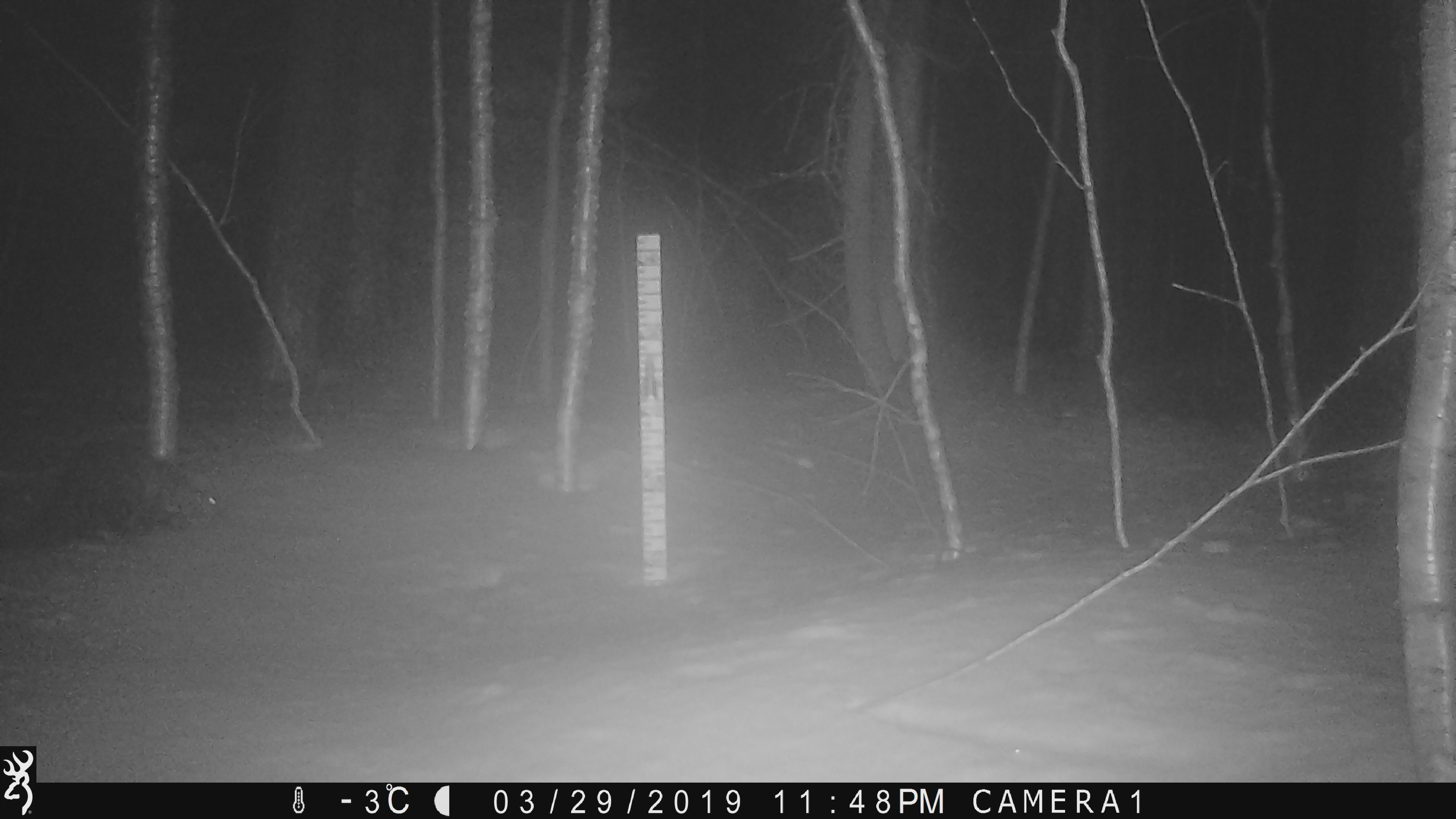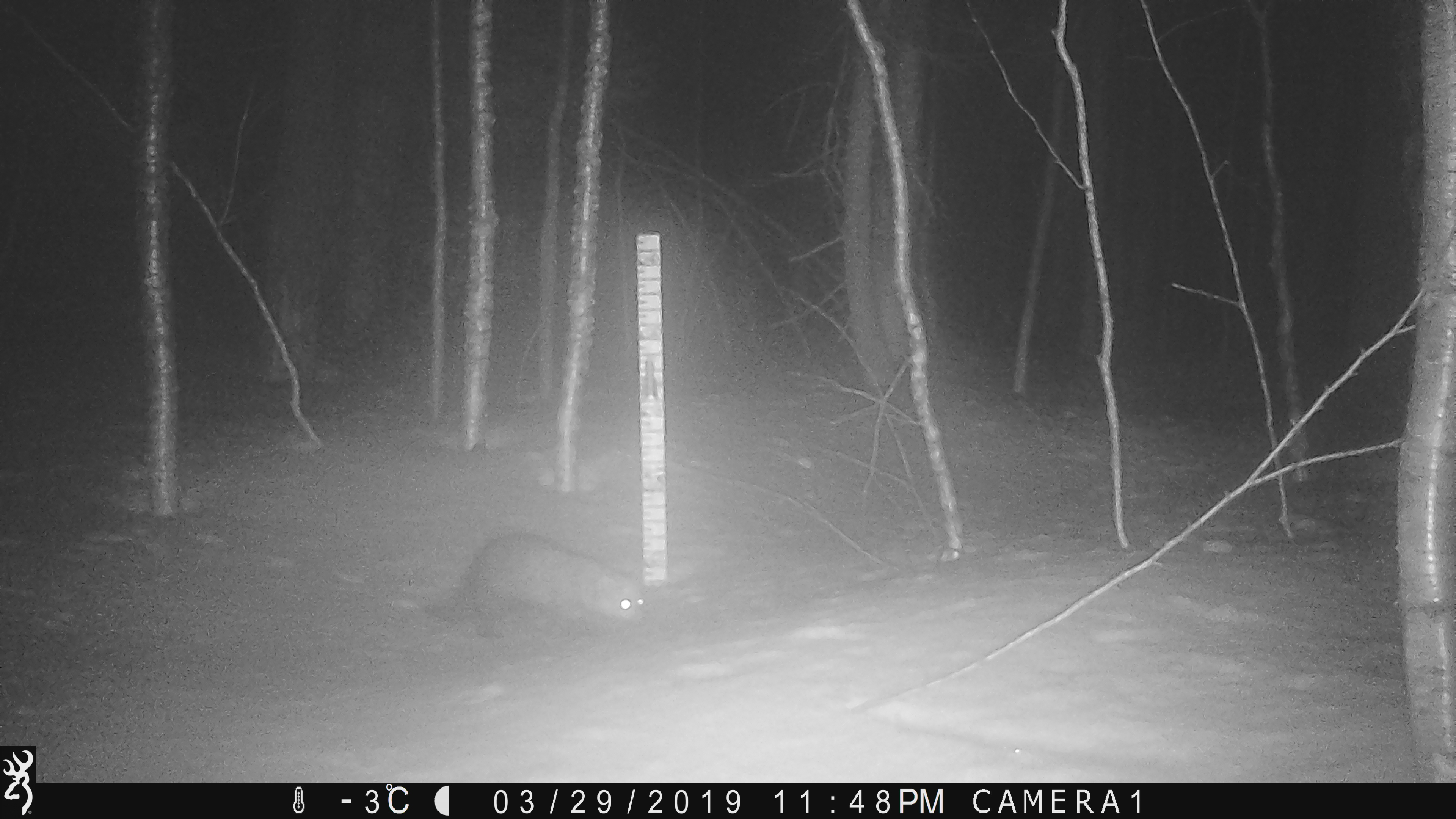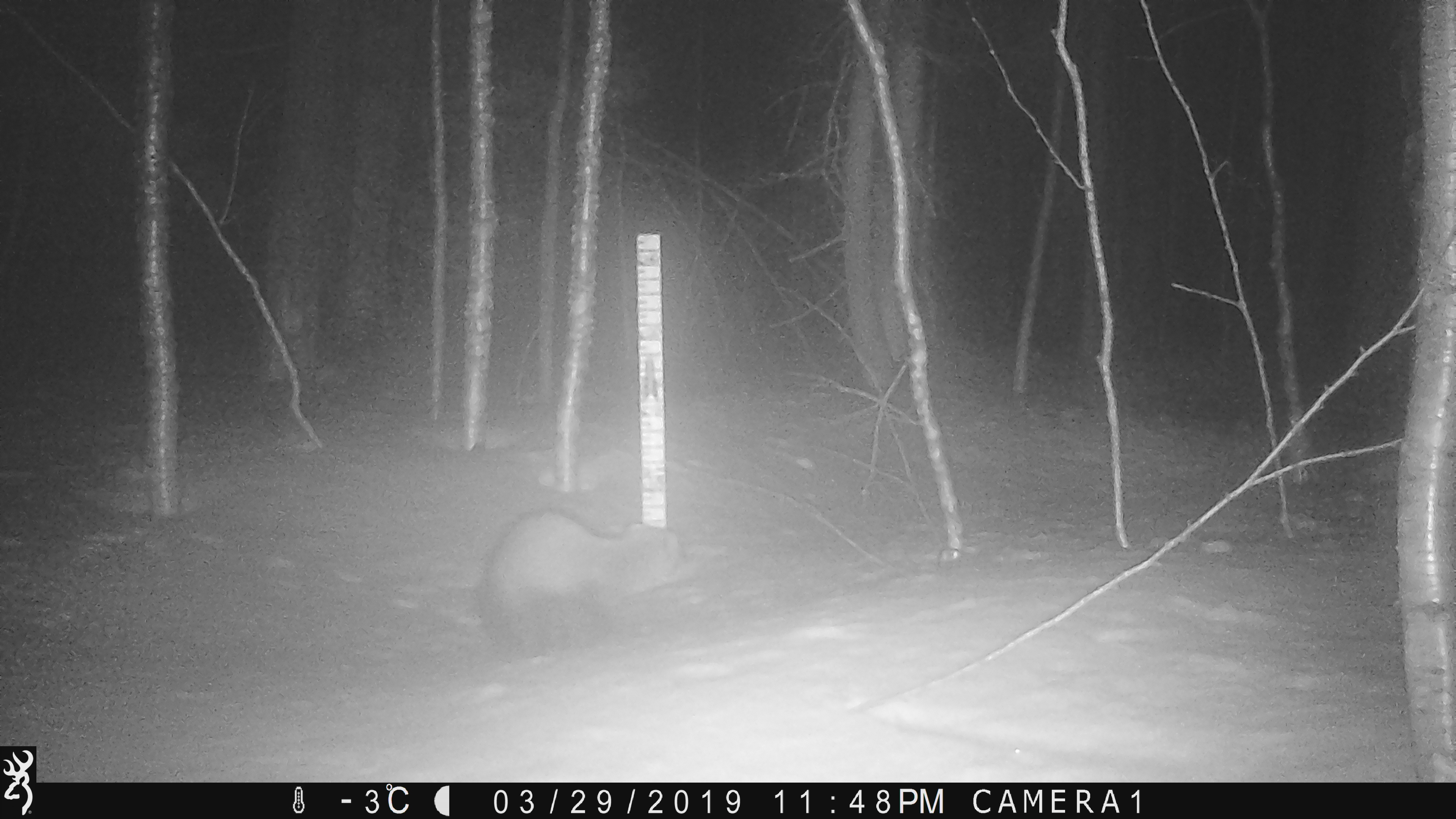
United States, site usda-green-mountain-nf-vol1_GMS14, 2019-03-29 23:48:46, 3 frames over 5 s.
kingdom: Animalia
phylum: Chordata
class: Mammalia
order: Carnivora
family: Mustelidae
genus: Pekania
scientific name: Pekania pennanti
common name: fisher